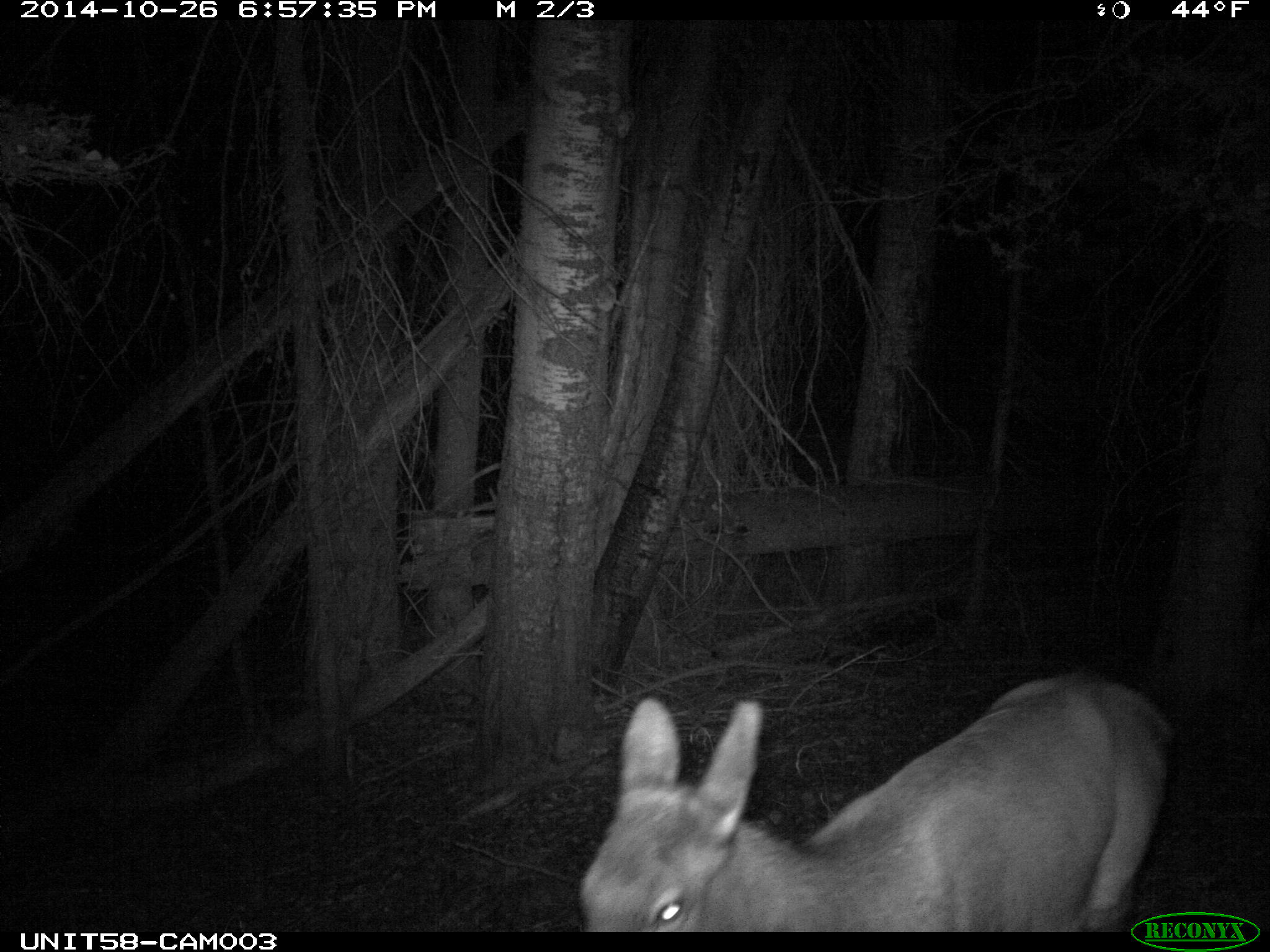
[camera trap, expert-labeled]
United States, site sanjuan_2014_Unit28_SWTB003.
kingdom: Animalia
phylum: Chordata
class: Mammalia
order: Artiodactyla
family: Cervidae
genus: Cervus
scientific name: Cervus elaphus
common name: red deer